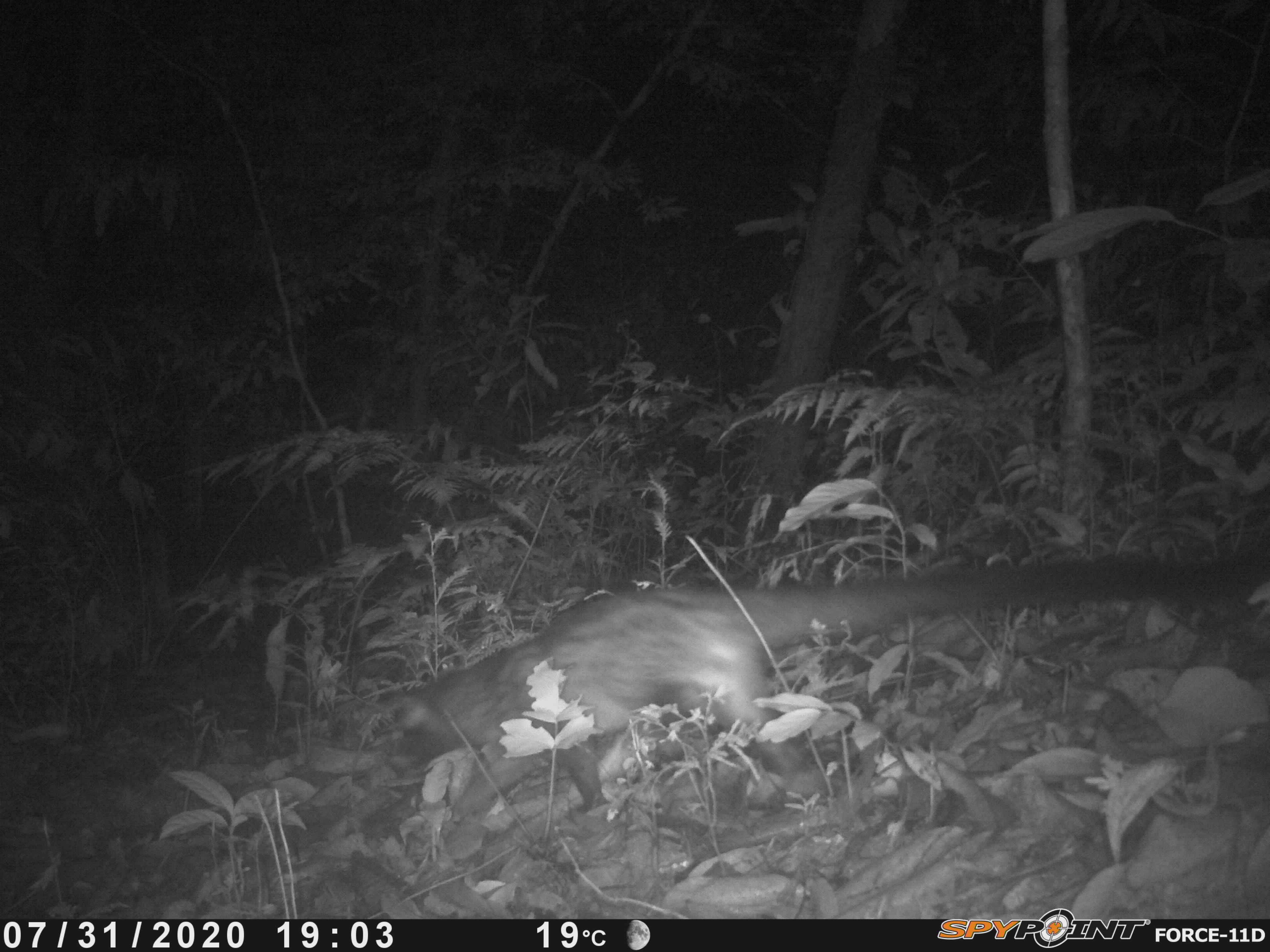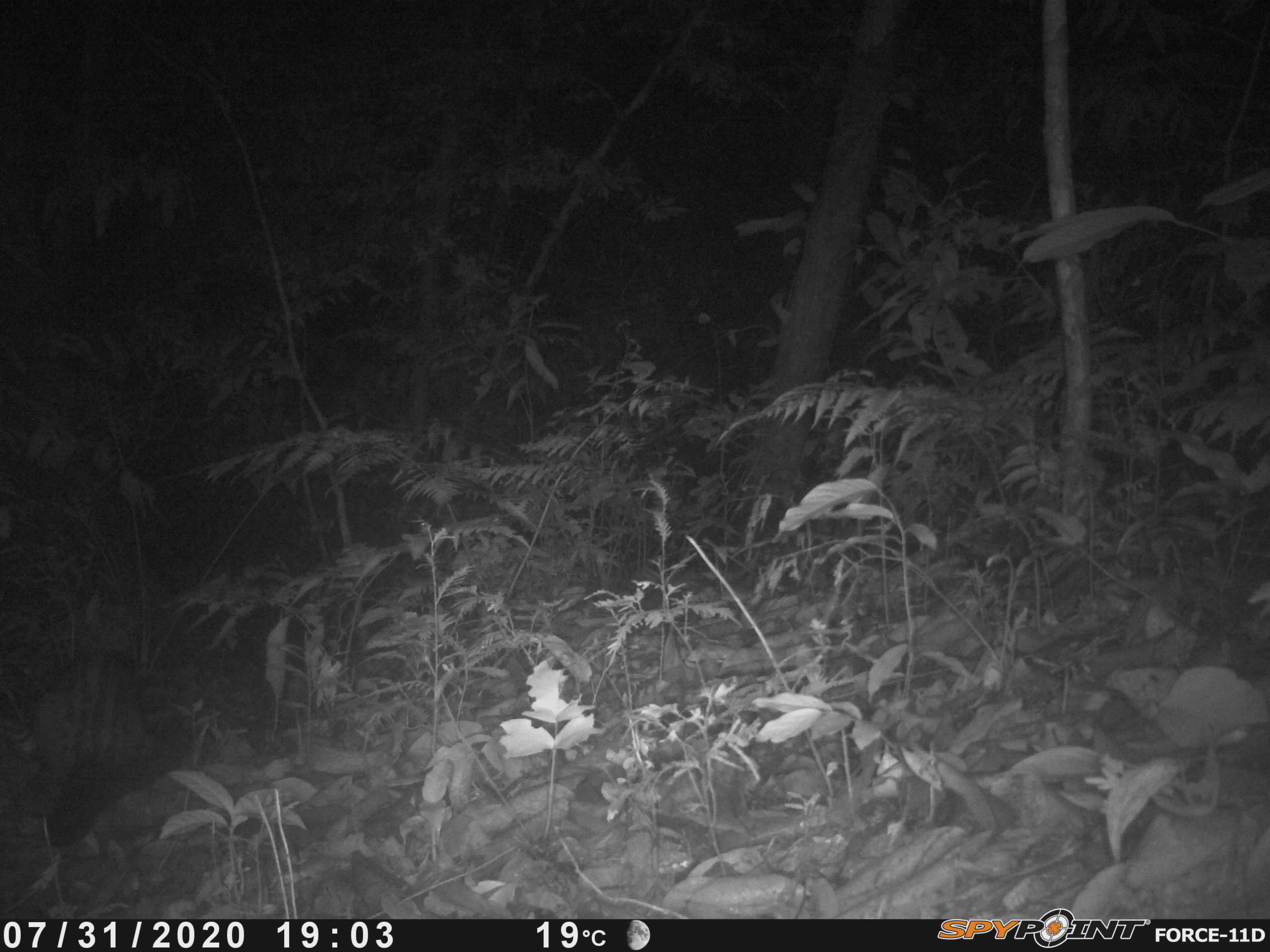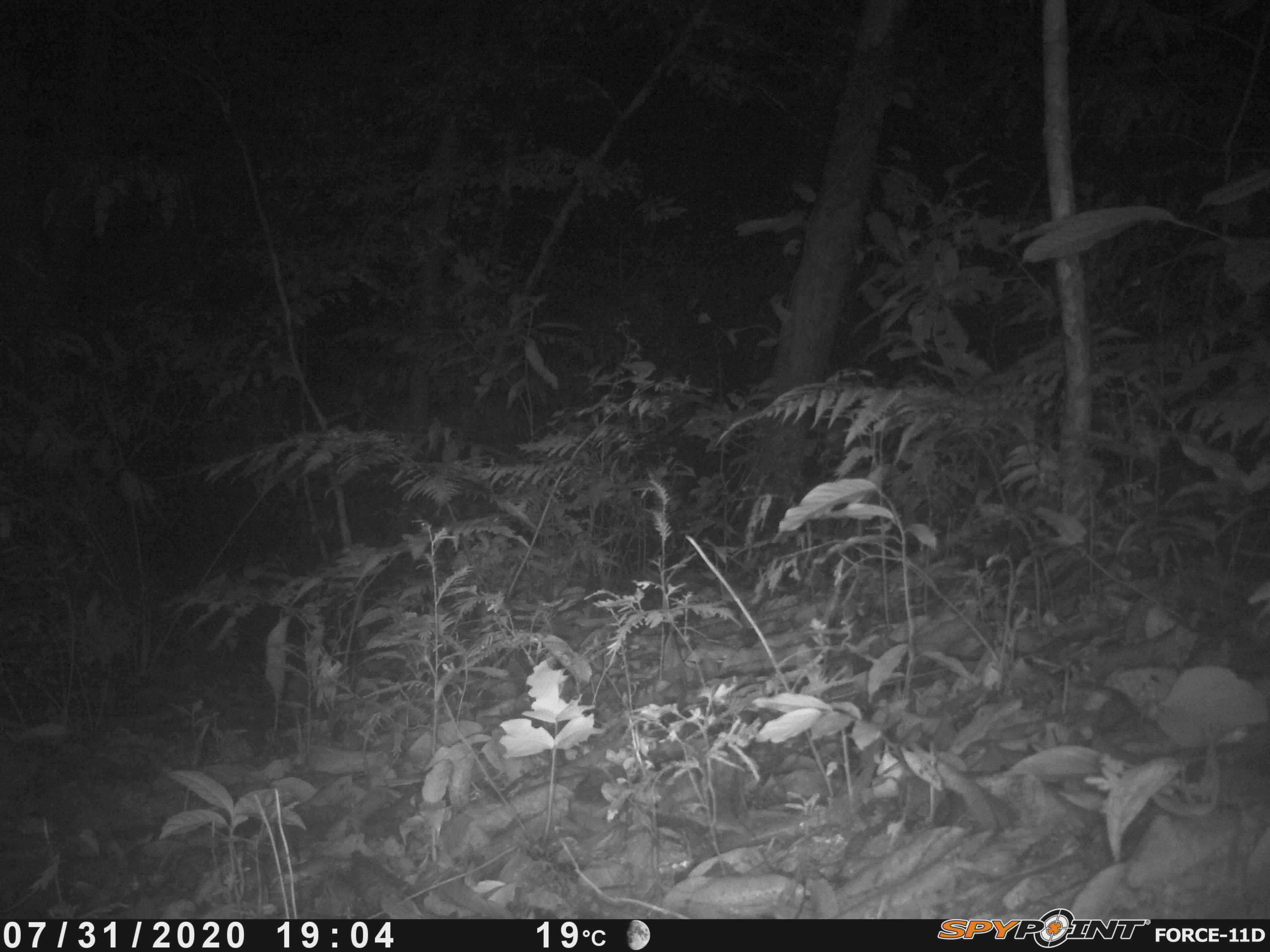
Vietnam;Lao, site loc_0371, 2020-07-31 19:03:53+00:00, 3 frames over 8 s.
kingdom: Animalia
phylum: Chordata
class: Mammalia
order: Carnivora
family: Viverridae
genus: Paradoxurus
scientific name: Paradoxurus hermaphroditus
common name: common palm civet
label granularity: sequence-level